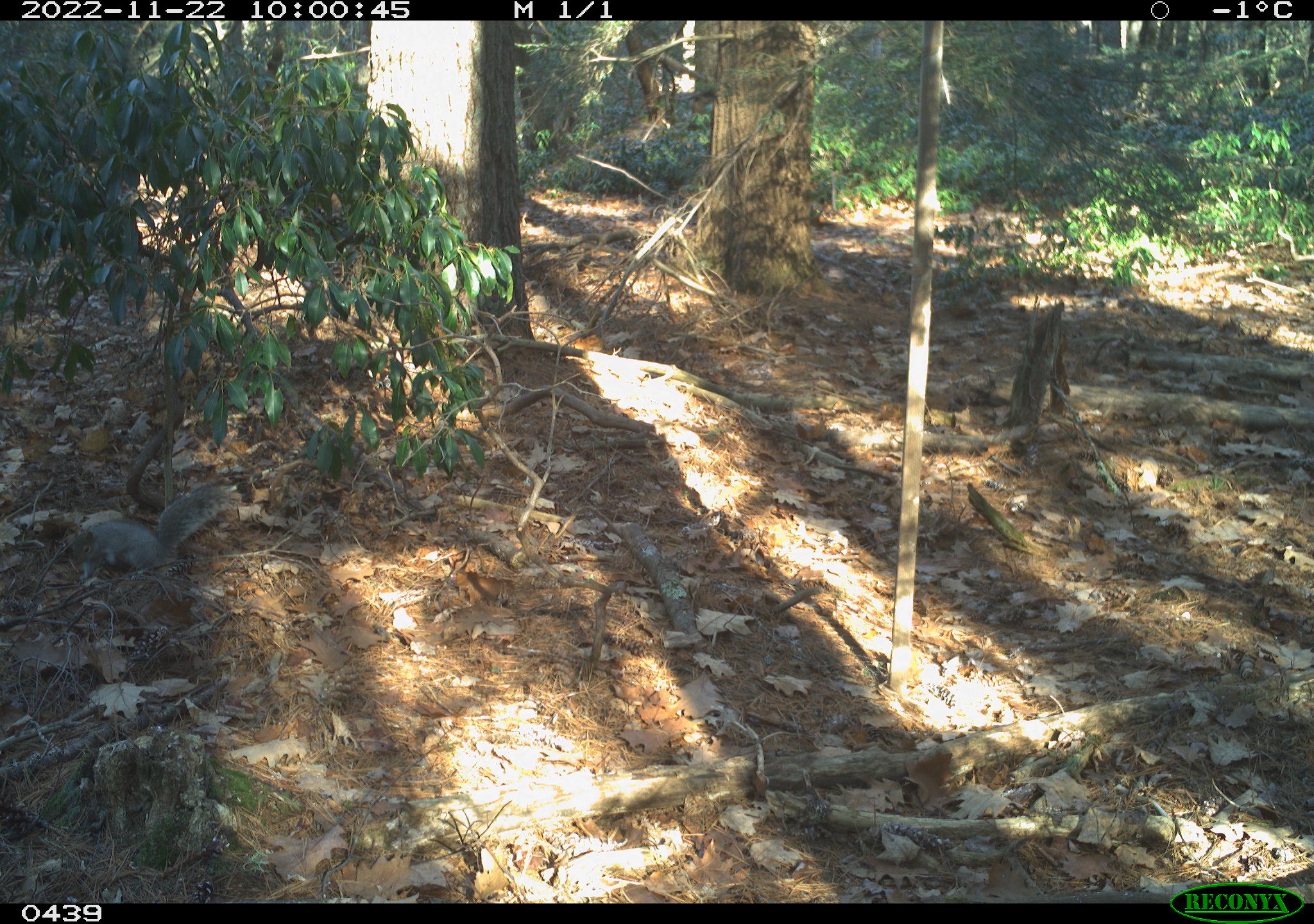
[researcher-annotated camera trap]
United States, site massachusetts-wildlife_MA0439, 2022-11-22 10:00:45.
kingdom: Animalia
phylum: Chordata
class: Mammalia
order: Rodentia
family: Sciuridae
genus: Sciurus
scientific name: Sciurus carolinensis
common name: gray squirrel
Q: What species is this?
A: Gray squirrel (Sciurus carolinensis).